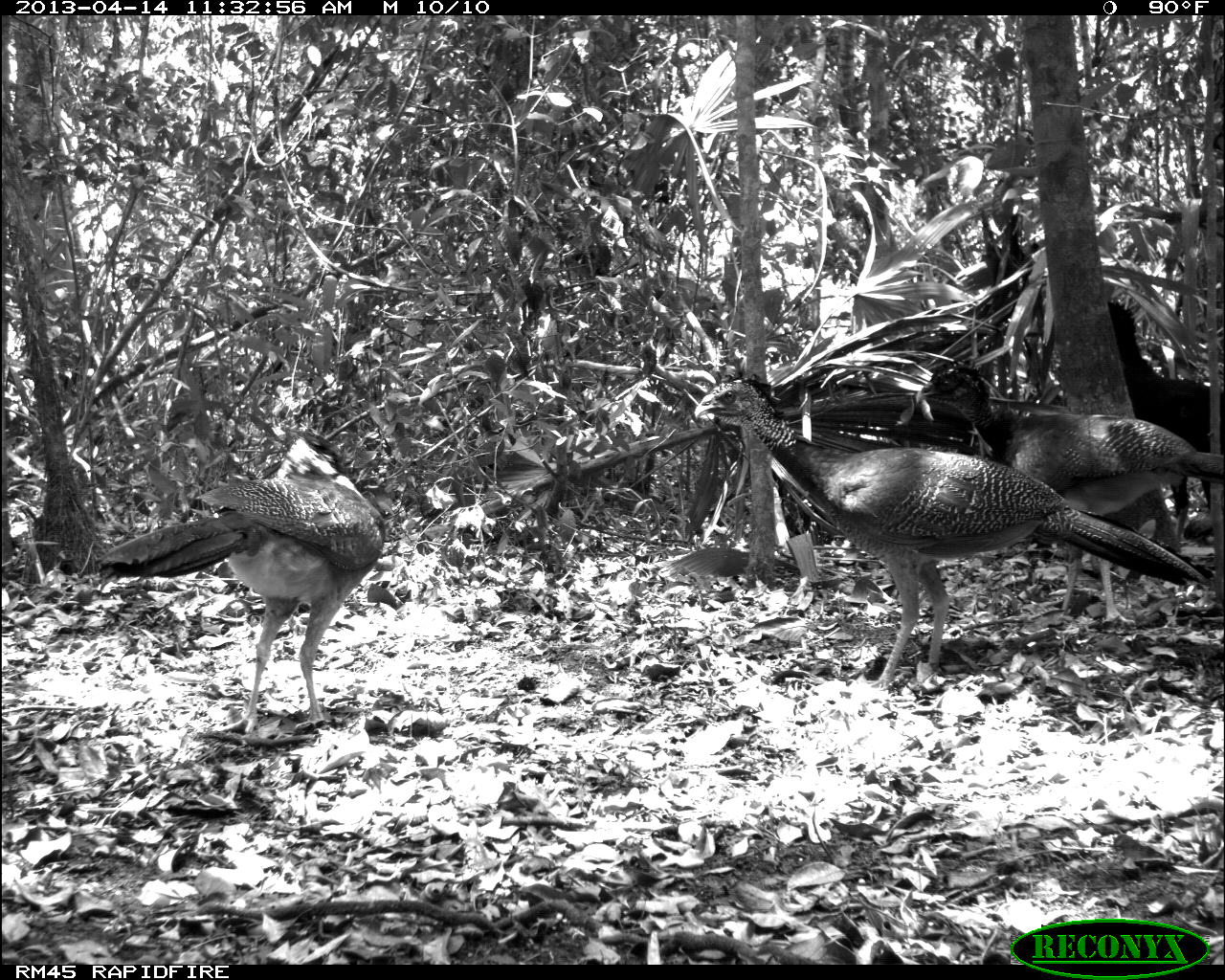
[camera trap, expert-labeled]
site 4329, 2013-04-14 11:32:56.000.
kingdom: Animalia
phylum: Chordata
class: Aves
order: Galliformes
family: Cracidae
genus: Crax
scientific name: Crax rubra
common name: great curassow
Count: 3.